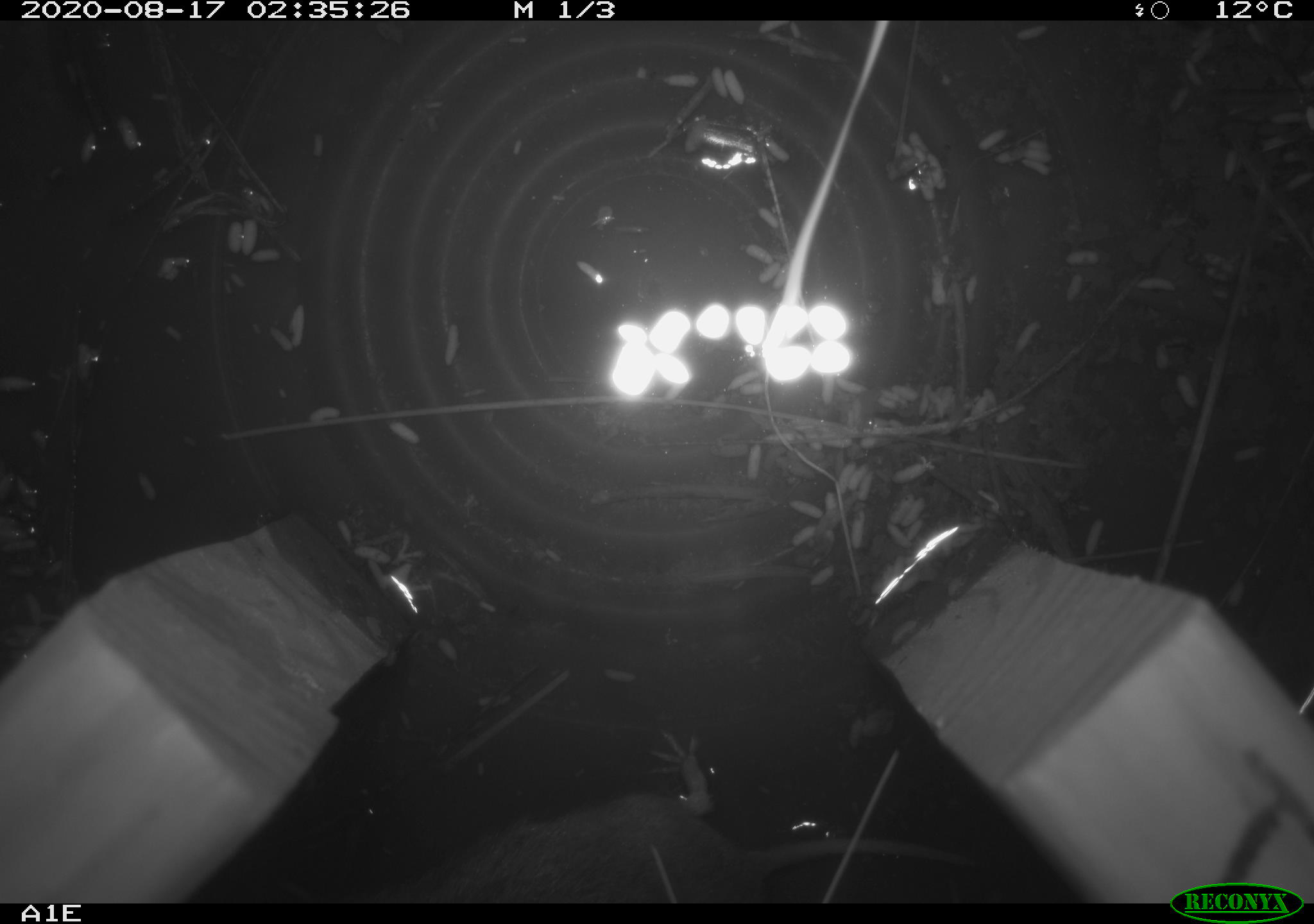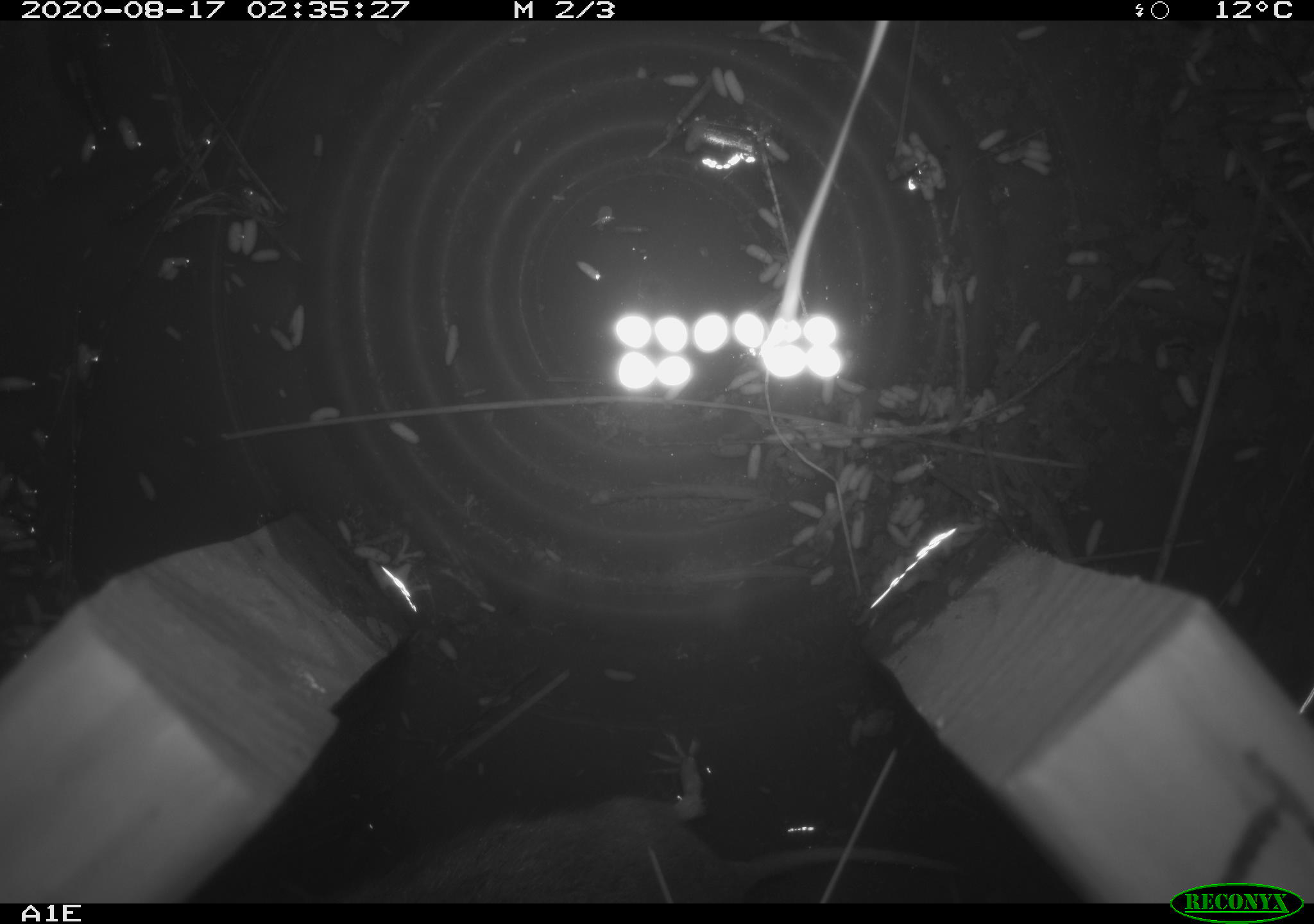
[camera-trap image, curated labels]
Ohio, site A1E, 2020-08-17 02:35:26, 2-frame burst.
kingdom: Animalia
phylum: Chordata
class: Mammalia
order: Rodentia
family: Cricetidae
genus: Microtus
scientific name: Microtus pennsylvanicus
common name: meadow vole